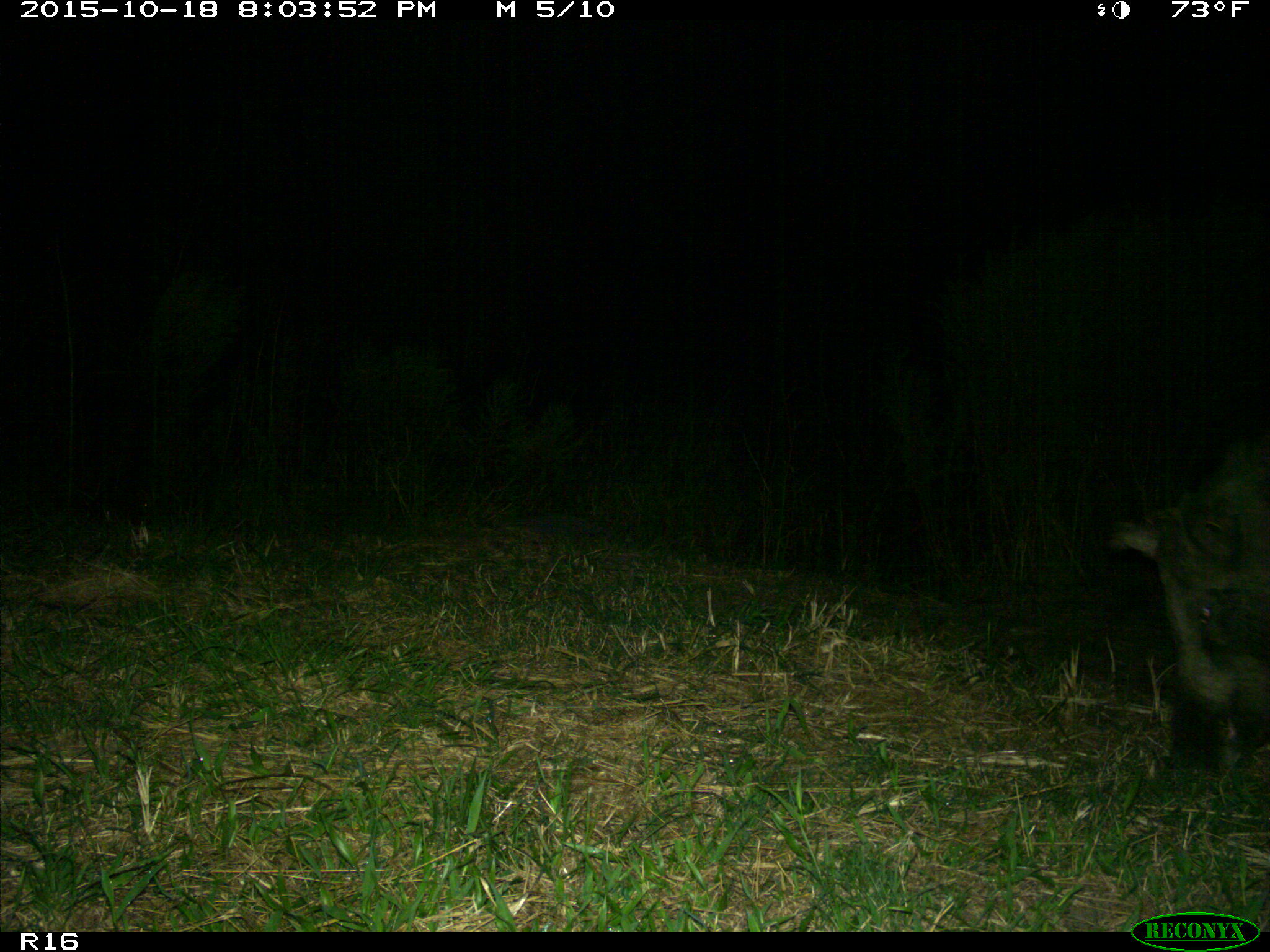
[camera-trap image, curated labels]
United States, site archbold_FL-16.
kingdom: Animalia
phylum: Chordata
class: Mammalia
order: Artiodactyla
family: Suidae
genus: Sus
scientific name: Sus scrofa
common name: wild boar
Sus scrofa (wild boar).